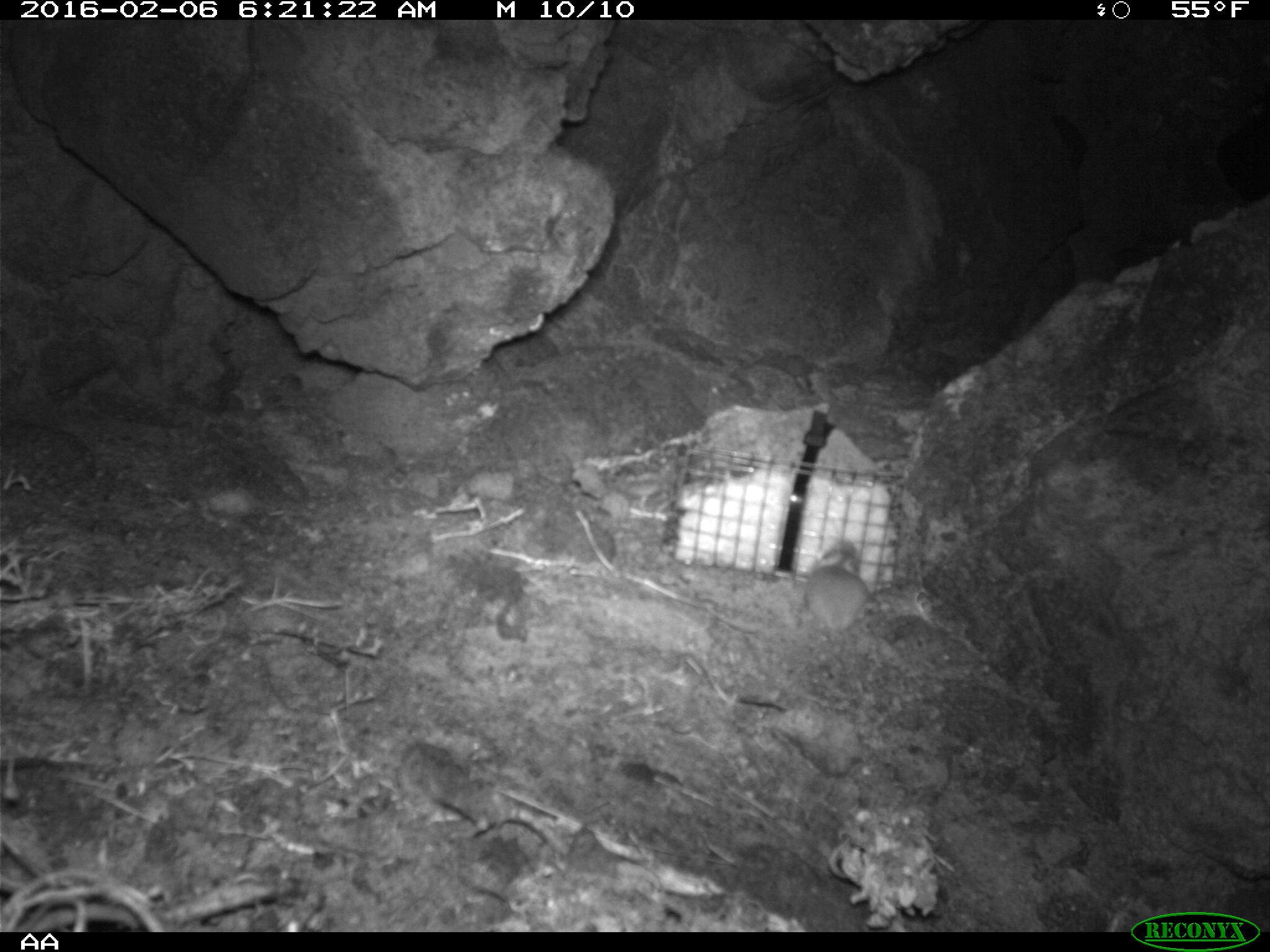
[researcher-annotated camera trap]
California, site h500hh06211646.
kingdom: Animalia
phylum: Chordata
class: Mammalia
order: Rodentia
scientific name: Rodentia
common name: rodent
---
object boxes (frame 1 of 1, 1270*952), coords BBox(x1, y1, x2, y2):
rodent: BBox(792, 537, 868, 654)